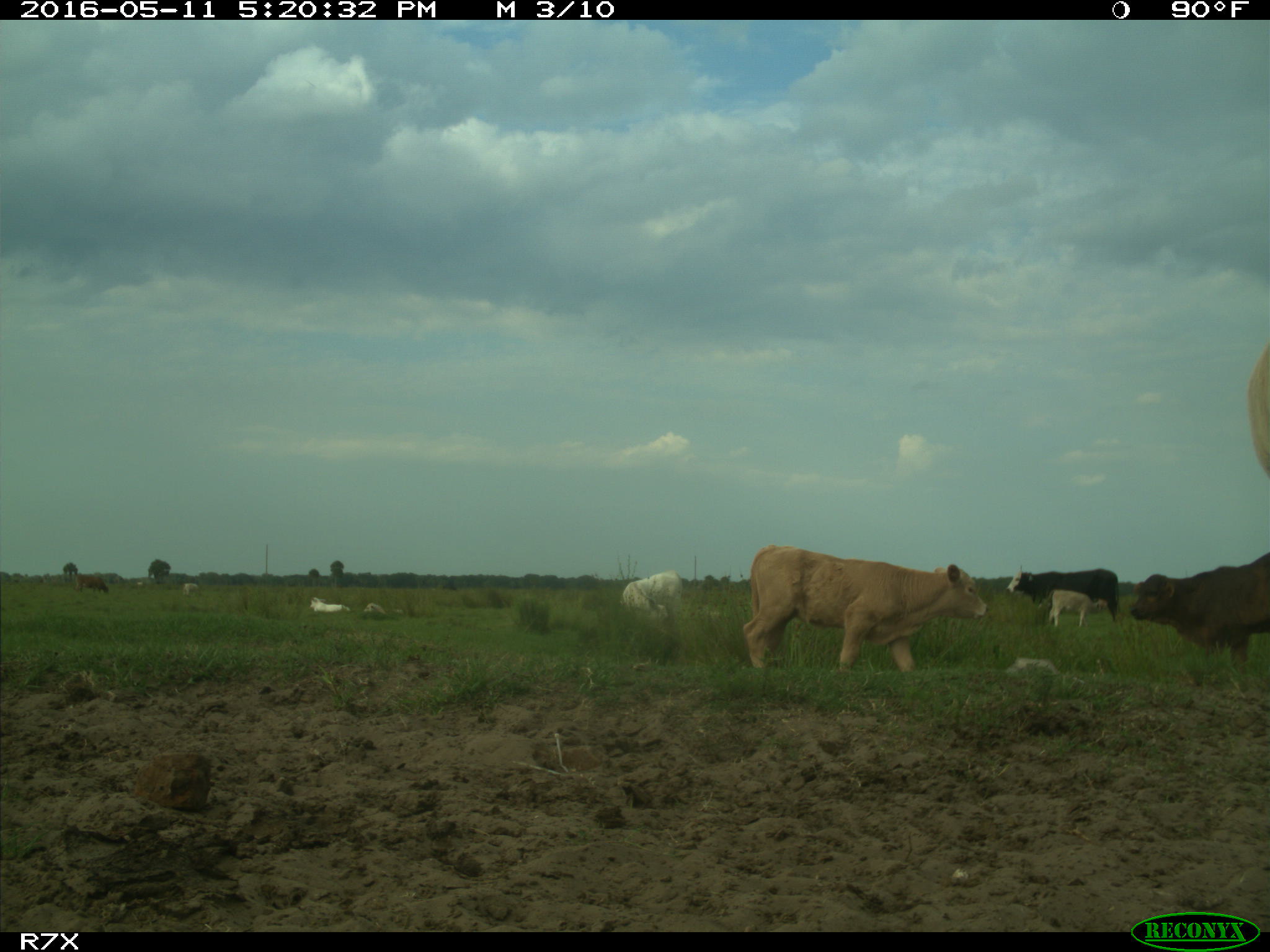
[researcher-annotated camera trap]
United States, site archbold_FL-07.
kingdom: Animalia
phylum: Chordata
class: Mammalia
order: Artiodactyla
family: Bovidae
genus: Bos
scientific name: Bos taurus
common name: domestic cow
Bos taurus (domestic cow).